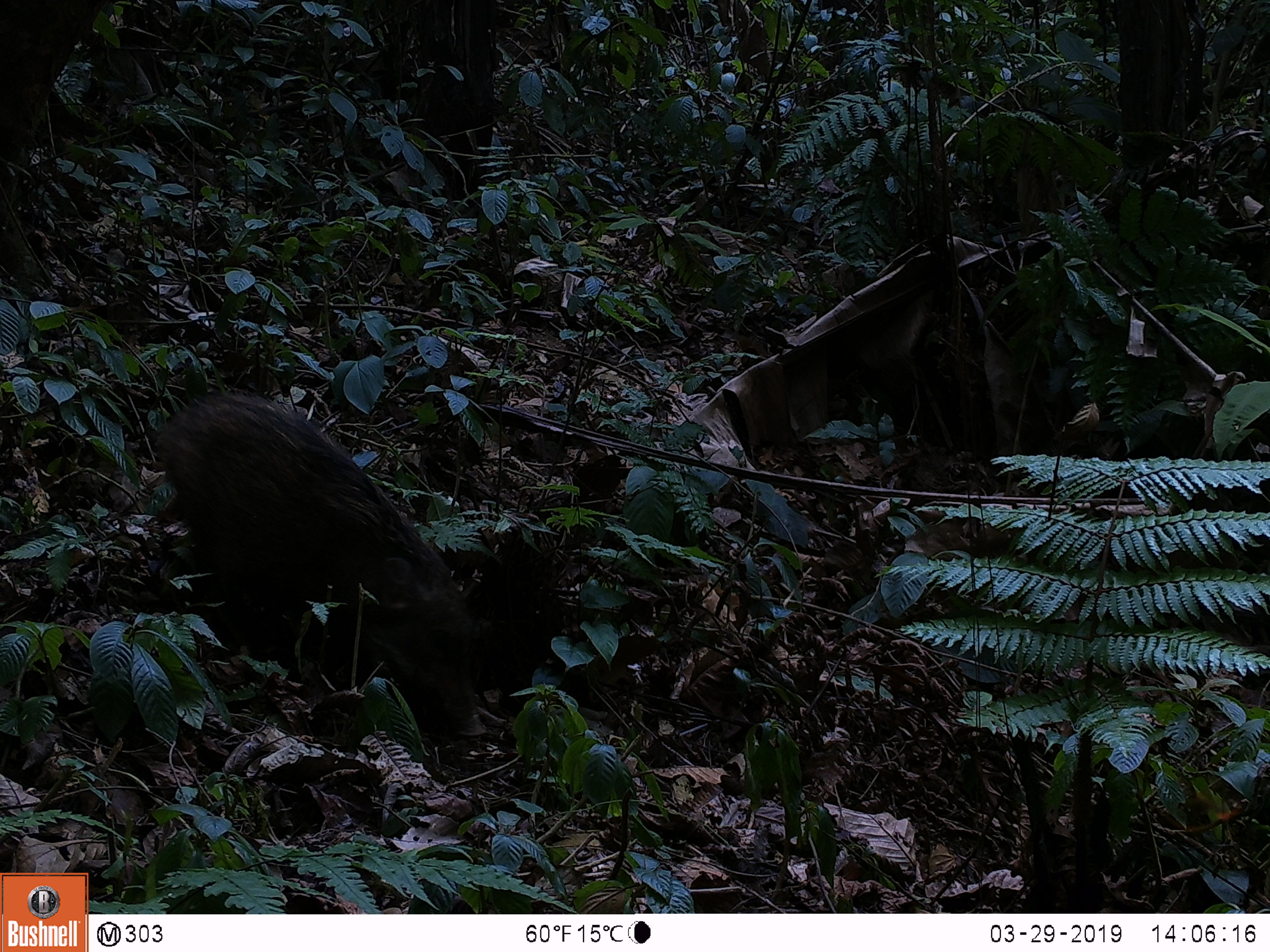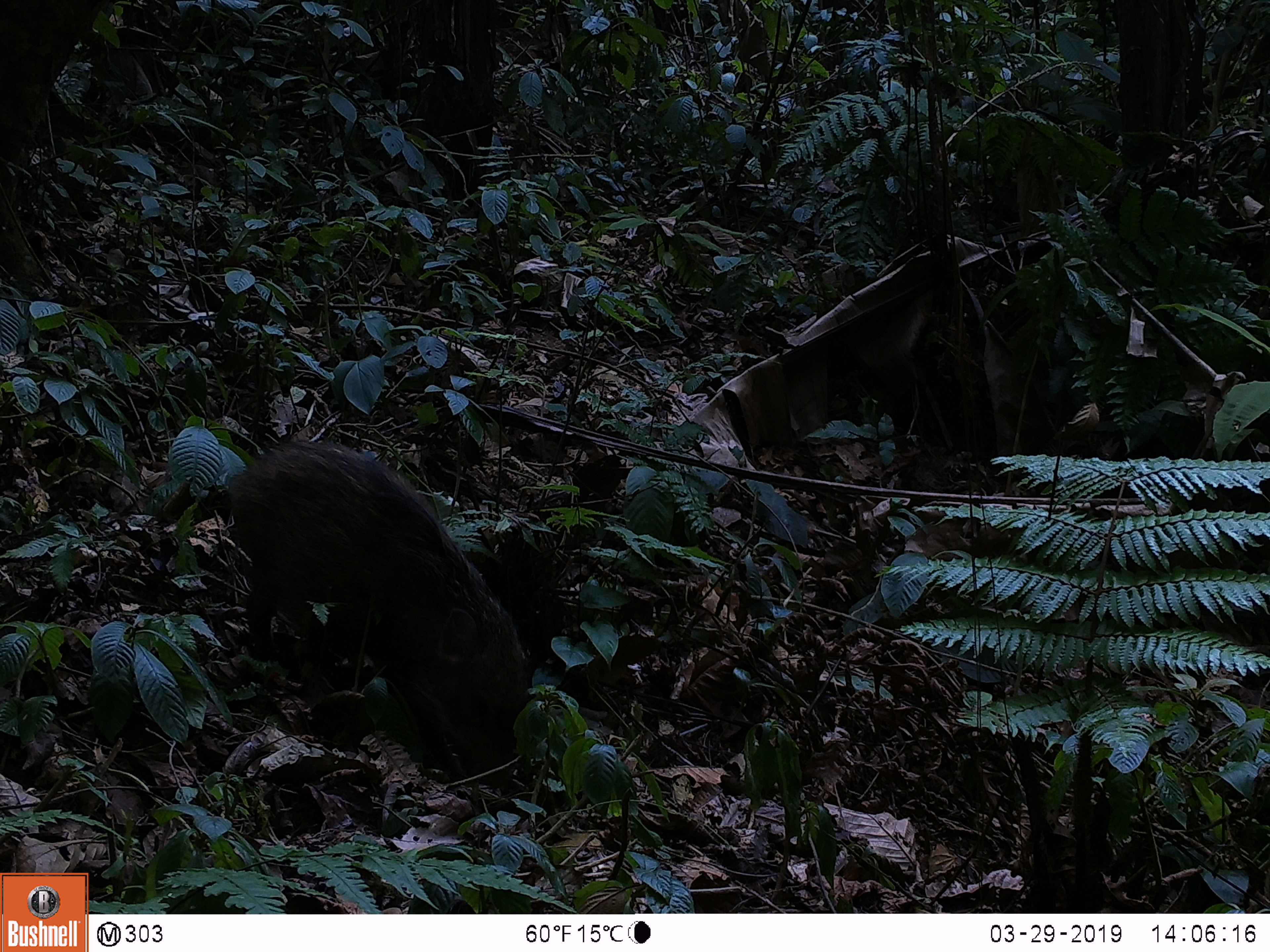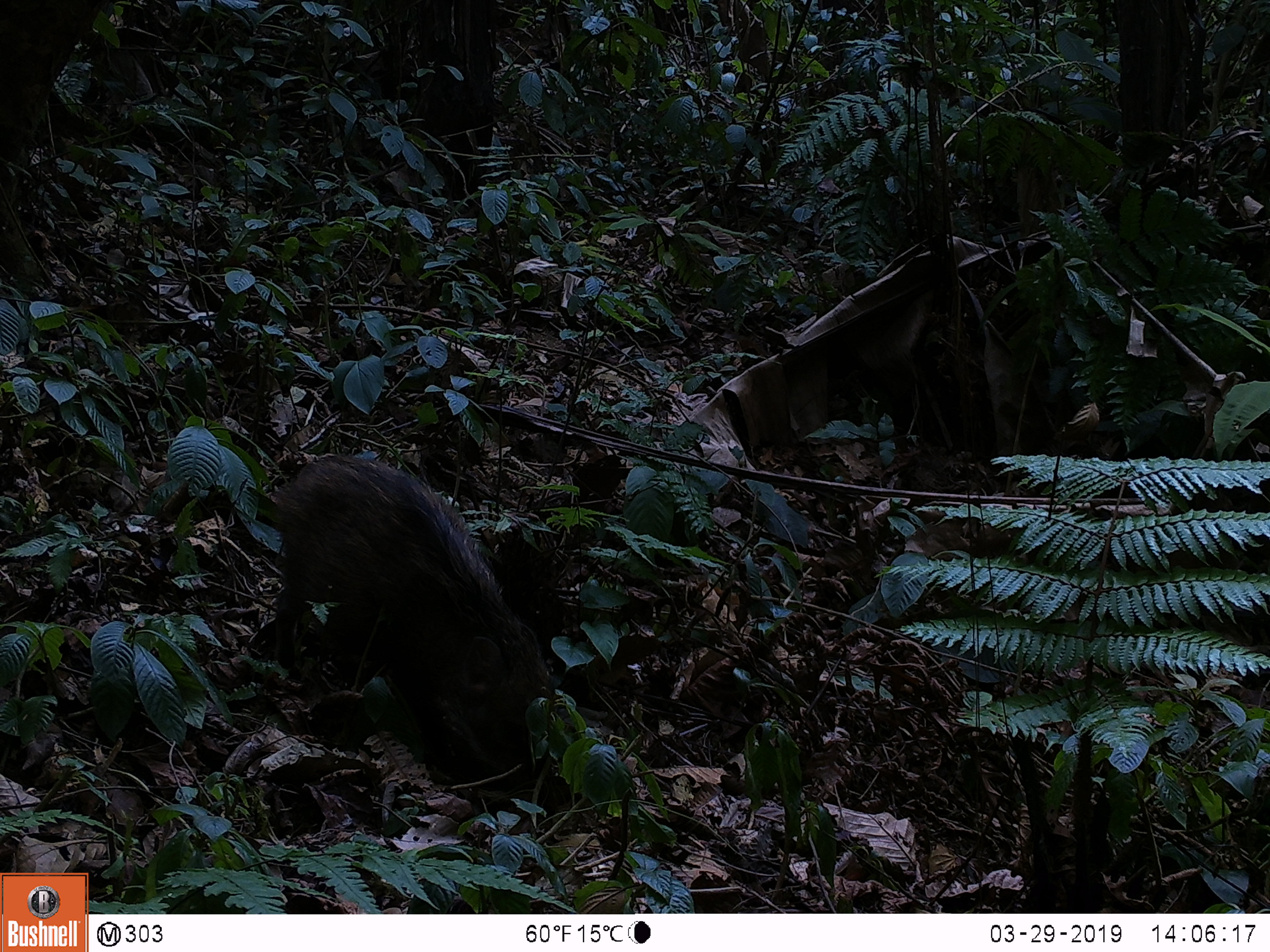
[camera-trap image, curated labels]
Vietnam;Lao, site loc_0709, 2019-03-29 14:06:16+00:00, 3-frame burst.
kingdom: Animalia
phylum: Chordata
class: Mammalia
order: Artiodactyla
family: Suidae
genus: Sus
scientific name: Sus scrofa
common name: eurasian wild pig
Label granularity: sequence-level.